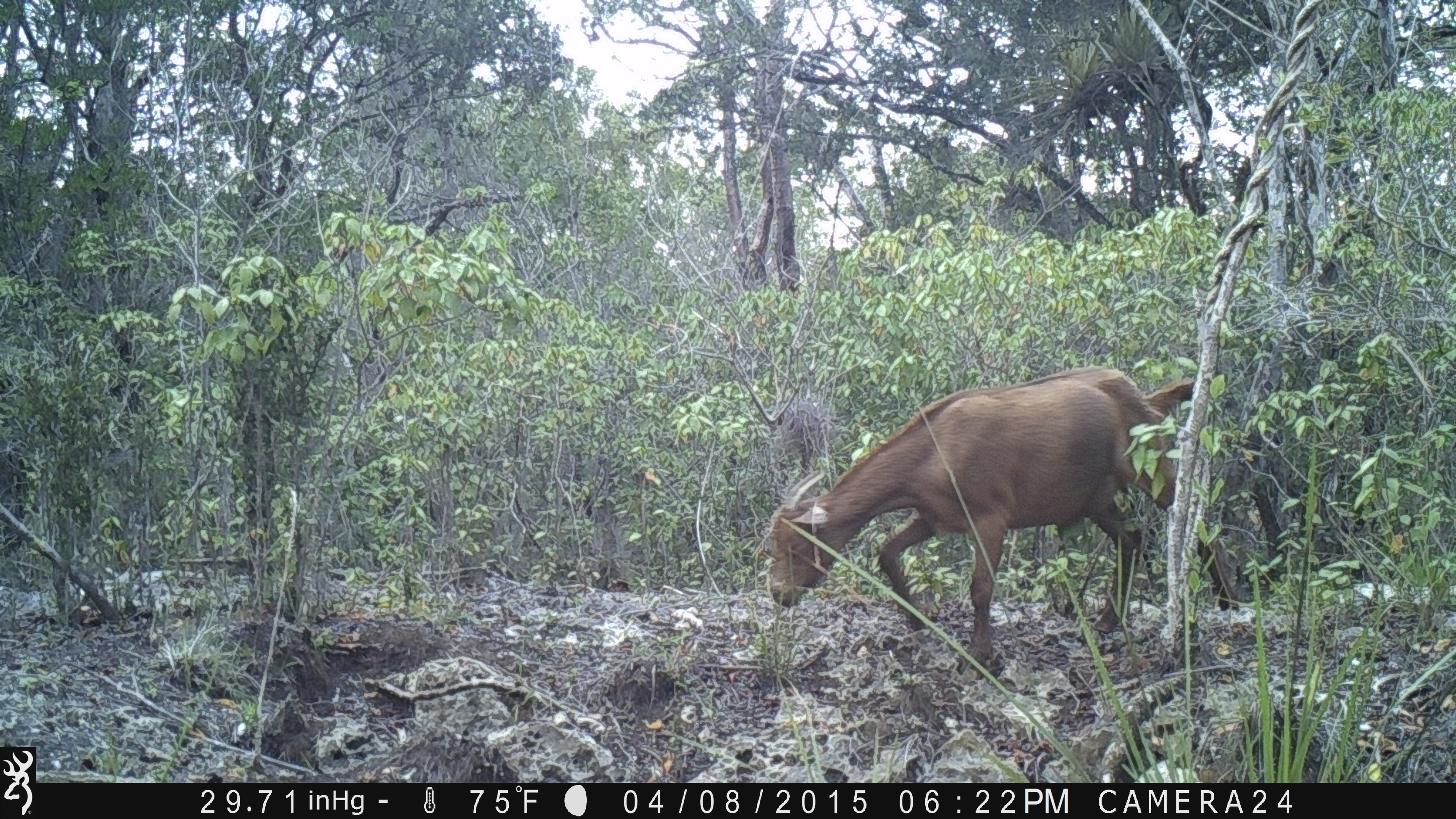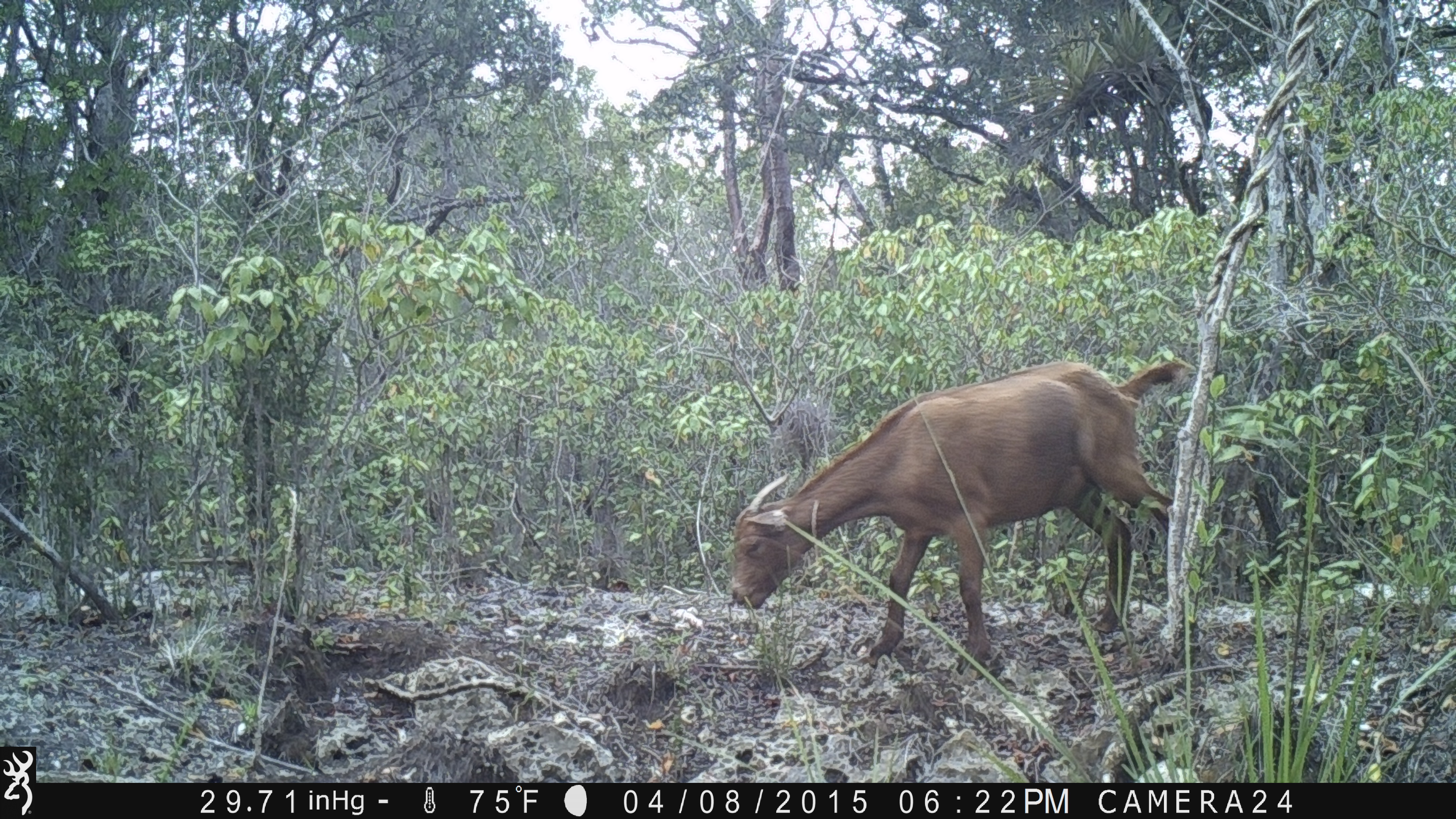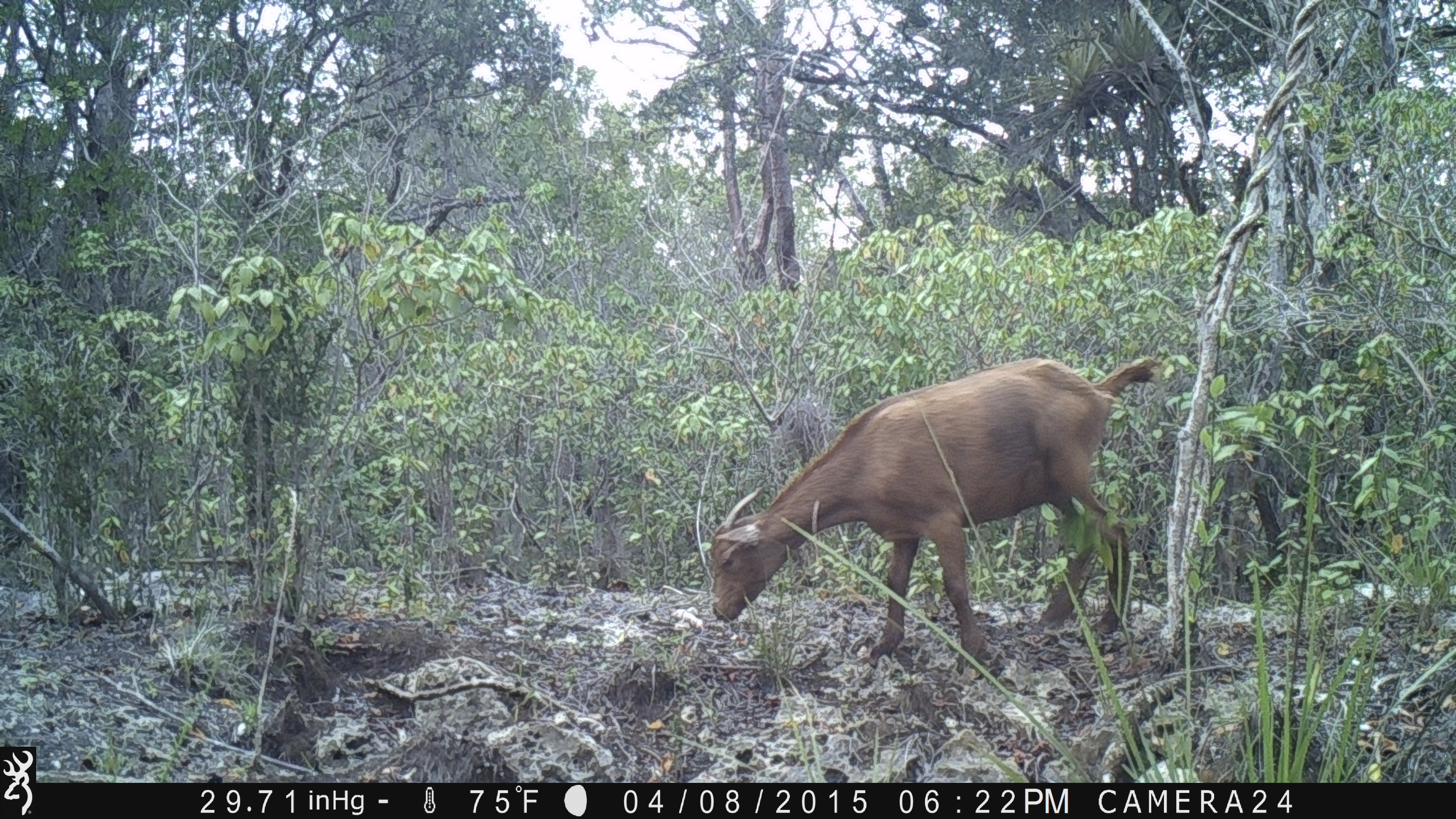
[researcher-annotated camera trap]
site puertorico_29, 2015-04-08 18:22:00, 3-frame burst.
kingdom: Animalia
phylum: Chordata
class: Mammalia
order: Artiodactyla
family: Bovidae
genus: Capra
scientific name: Capra hircus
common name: goat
Goat (Capra hircus).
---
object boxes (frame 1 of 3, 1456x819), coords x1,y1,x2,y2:
goat: 758,366,1197,667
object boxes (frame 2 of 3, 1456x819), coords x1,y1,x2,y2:
goat: 721,357,1193,674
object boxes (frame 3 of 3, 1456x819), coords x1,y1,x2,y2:
goat: 700,354,1165,673